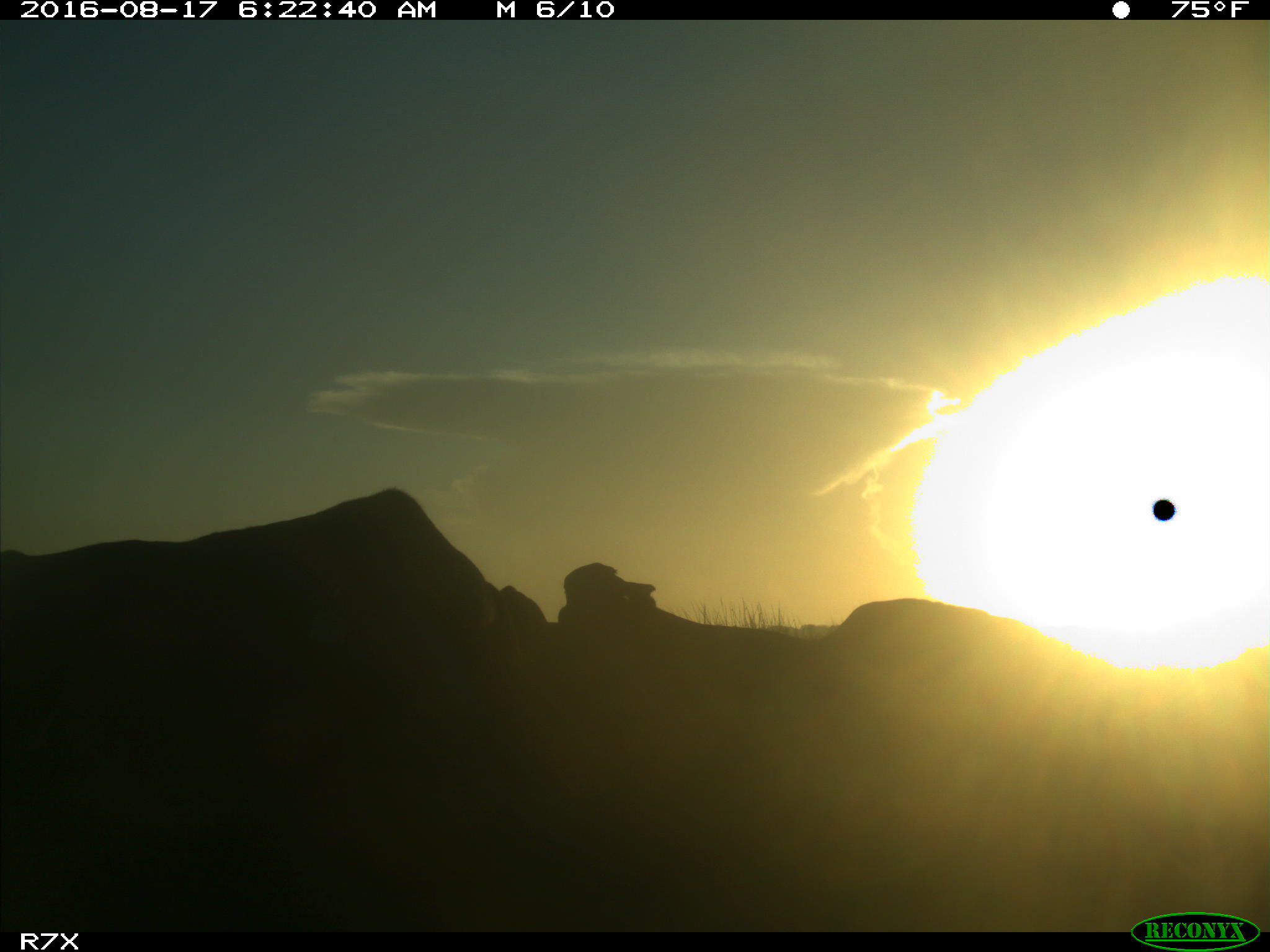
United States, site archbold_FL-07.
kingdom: Animalia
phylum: Chordata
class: Mammalia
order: Artiodactyla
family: Bovidae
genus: Bos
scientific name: Bos taurus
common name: domestic cow